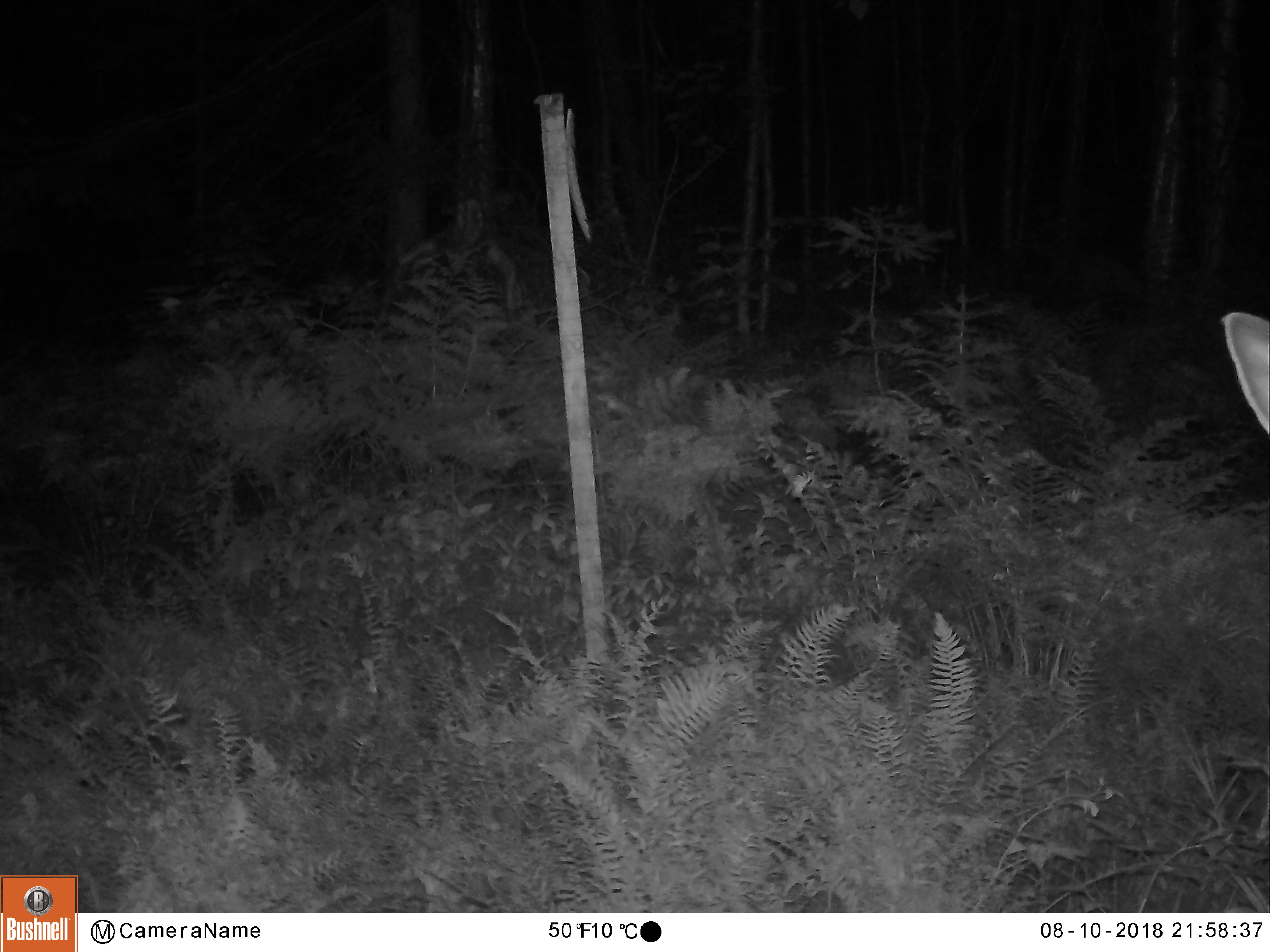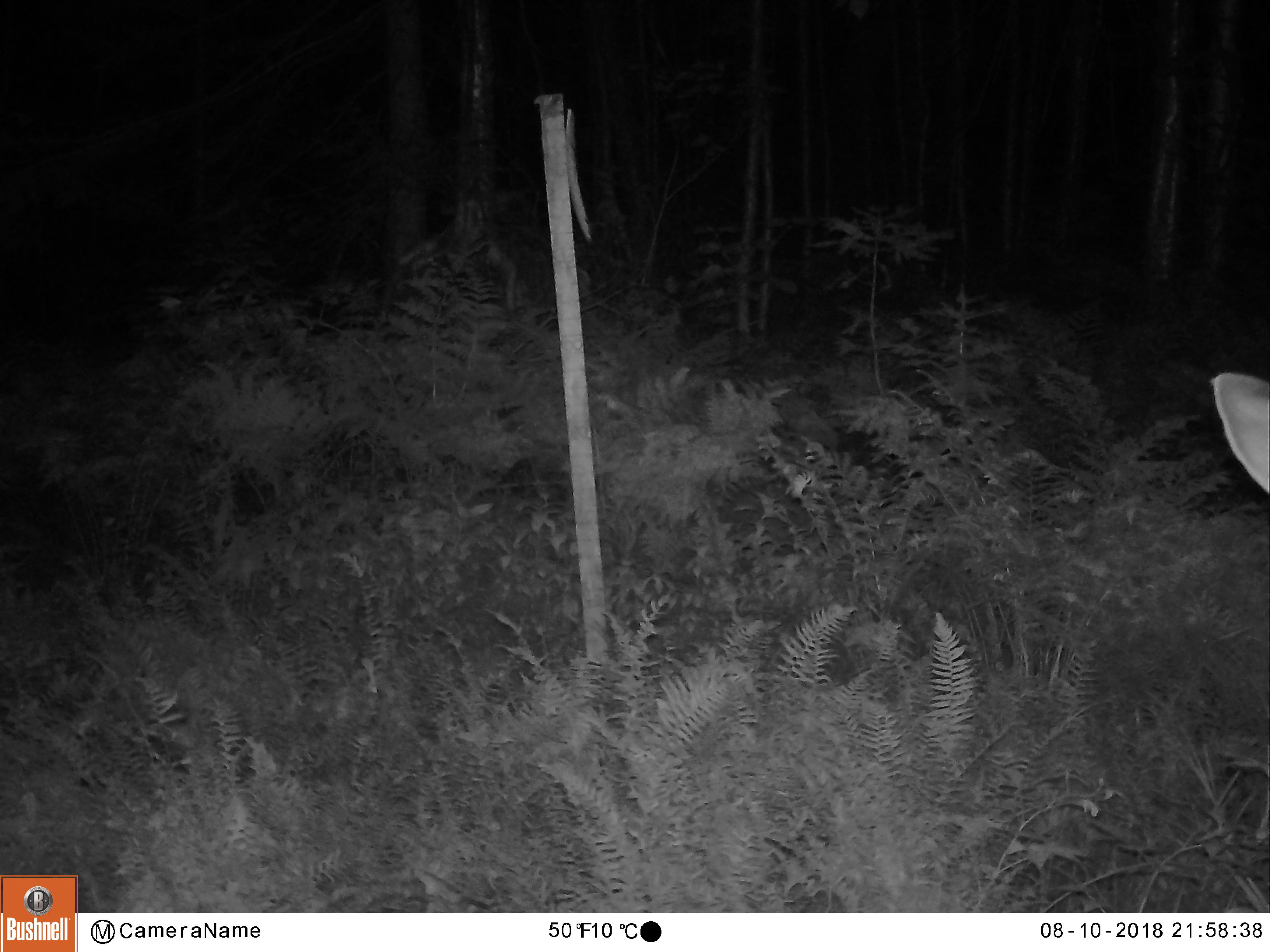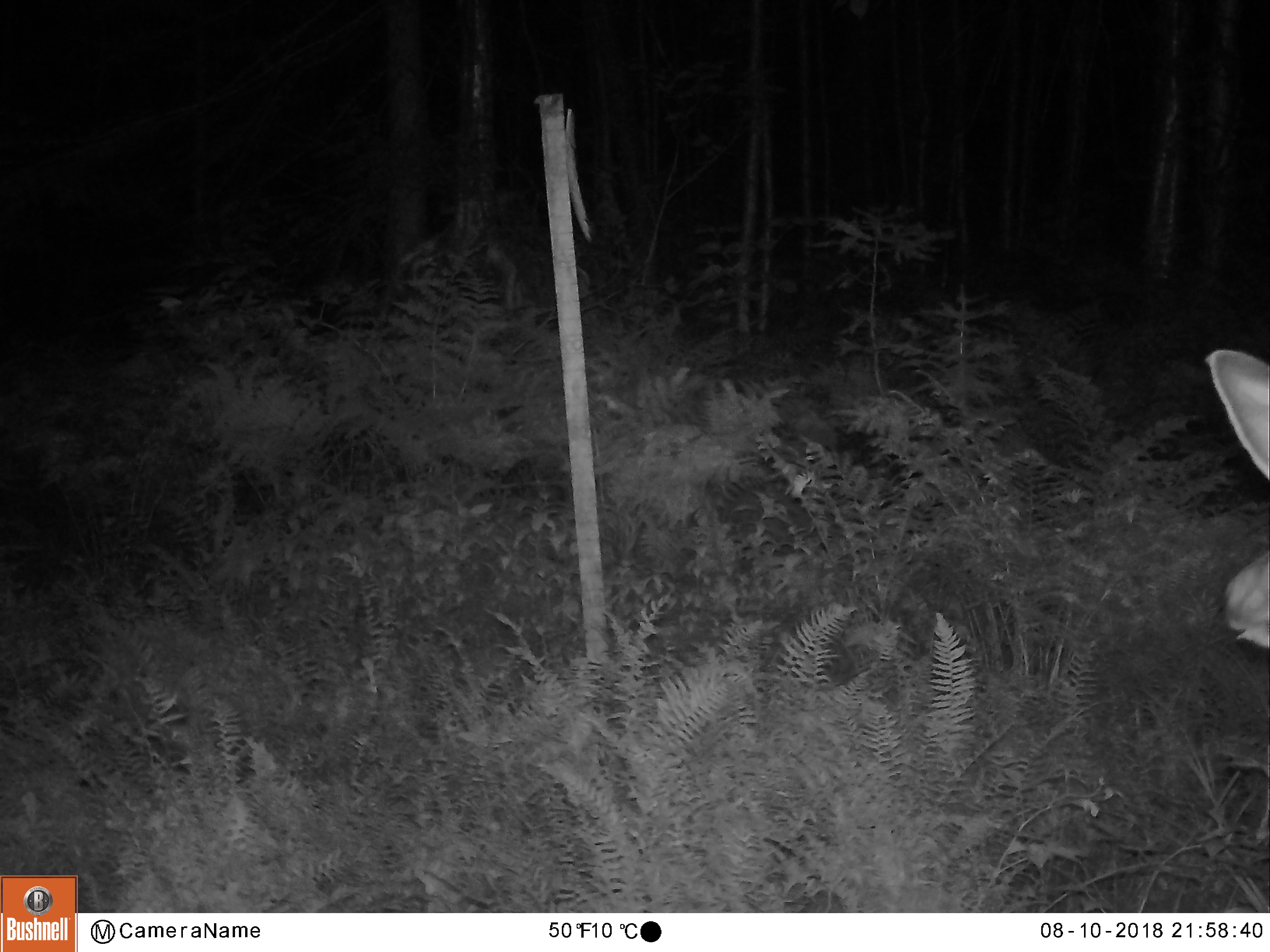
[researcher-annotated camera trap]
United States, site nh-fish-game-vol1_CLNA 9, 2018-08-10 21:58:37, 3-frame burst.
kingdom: Animalia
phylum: Chordata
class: Mammalia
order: Artiodactyla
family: Cervidae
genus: Odocoileus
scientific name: Odocoileus virginianus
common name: white-tailed deer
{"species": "white-tailed deer (Odocoileus virginianus)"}